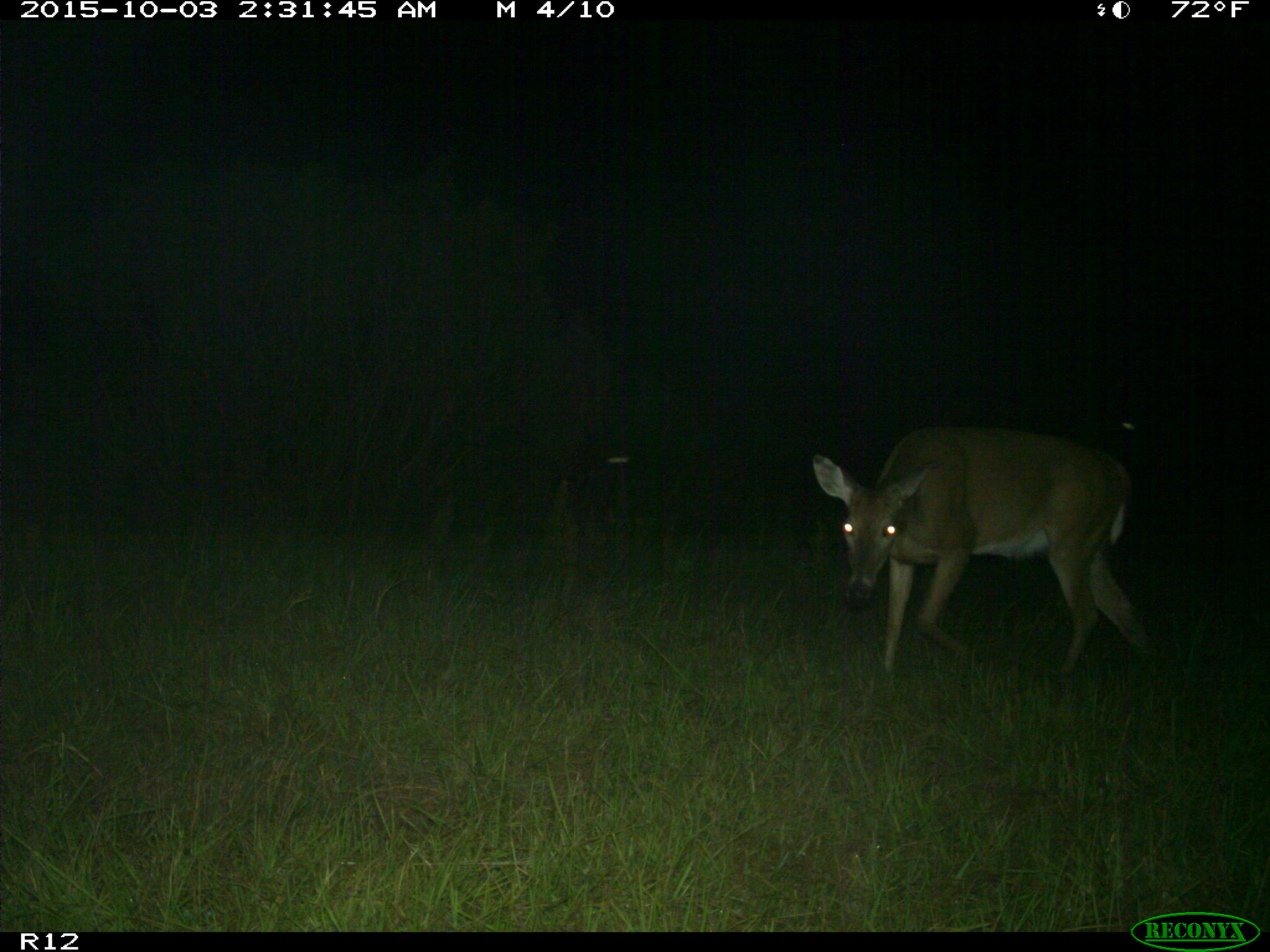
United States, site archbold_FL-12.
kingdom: Animalia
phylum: Chordata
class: Mammalia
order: Artiodactyla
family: Cervidae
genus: Odocoileus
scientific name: Odocoileus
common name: deer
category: unidentified deer